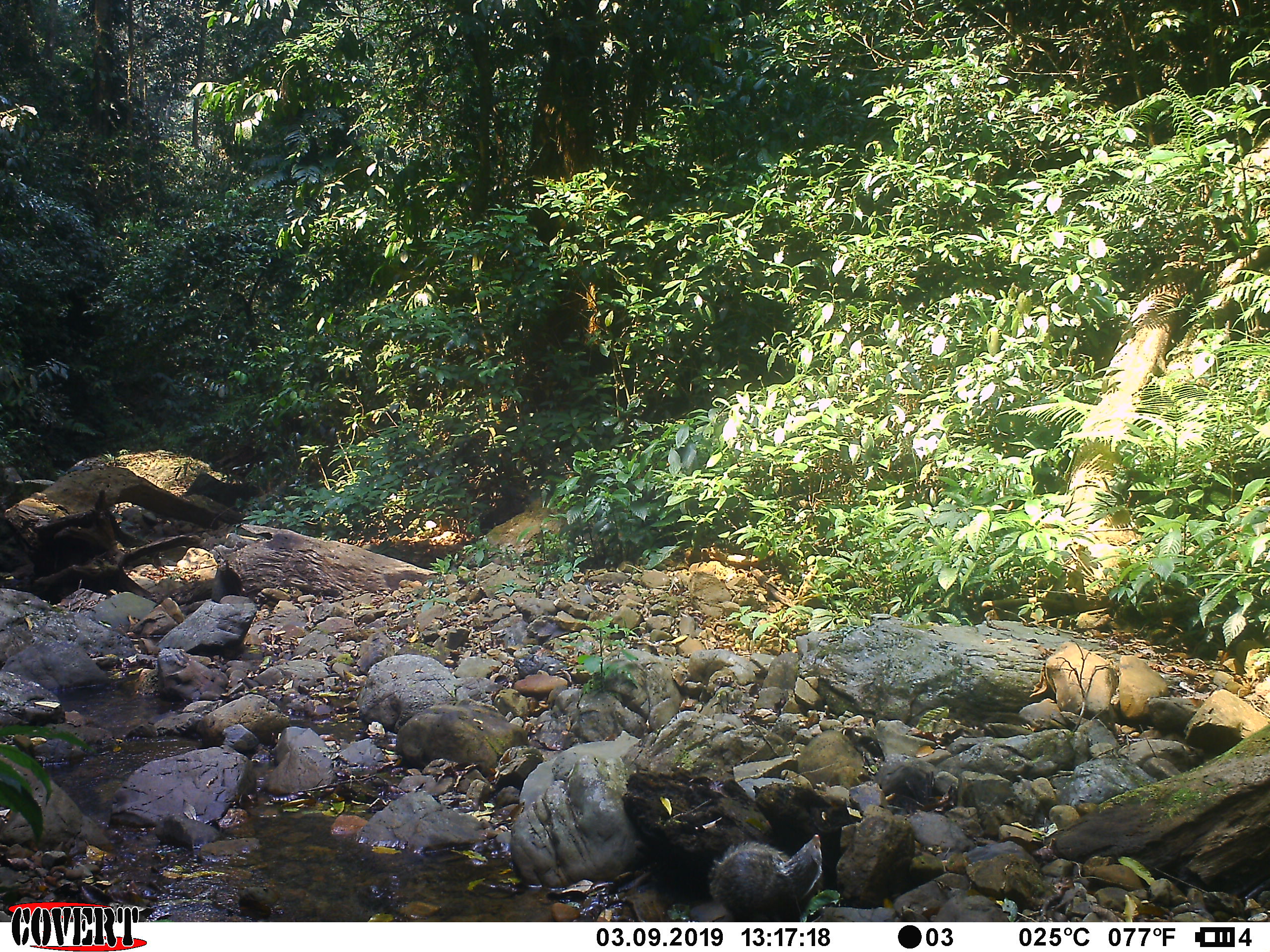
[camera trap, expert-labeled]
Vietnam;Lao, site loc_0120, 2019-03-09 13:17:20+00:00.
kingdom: Animalia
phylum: Chordata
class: Mammalia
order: Carnivora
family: Herpestidae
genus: Urva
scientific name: Urva urva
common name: crab-eating mongoose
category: crab eating mongoose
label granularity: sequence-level